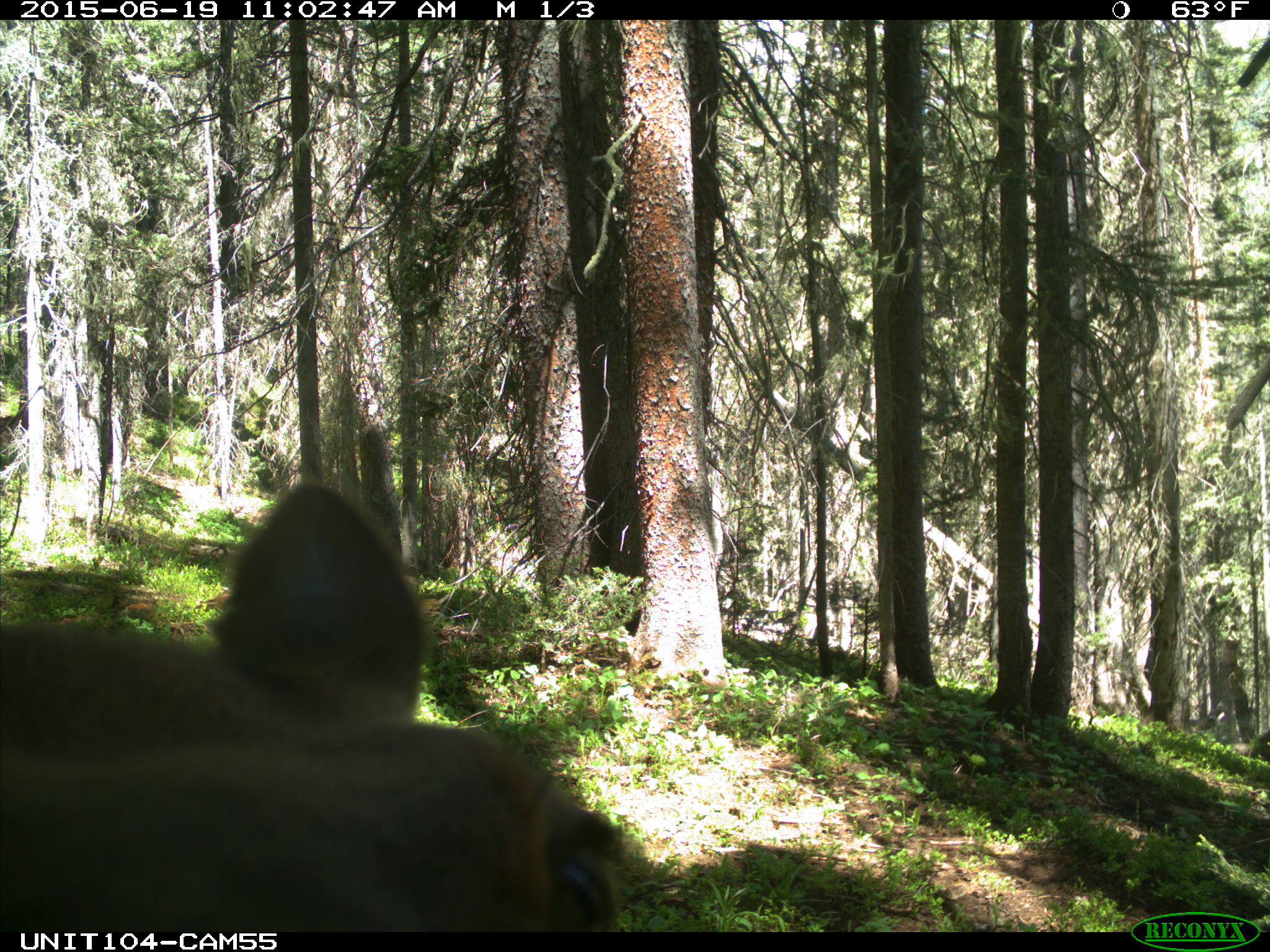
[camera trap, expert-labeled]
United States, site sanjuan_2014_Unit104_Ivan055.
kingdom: Animalia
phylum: Chordata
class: Mammalia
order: Artiodactyla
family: Cervidae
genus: Cervus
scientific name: Cervus elaphus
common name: red deer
Cervus elaphus (red deer).